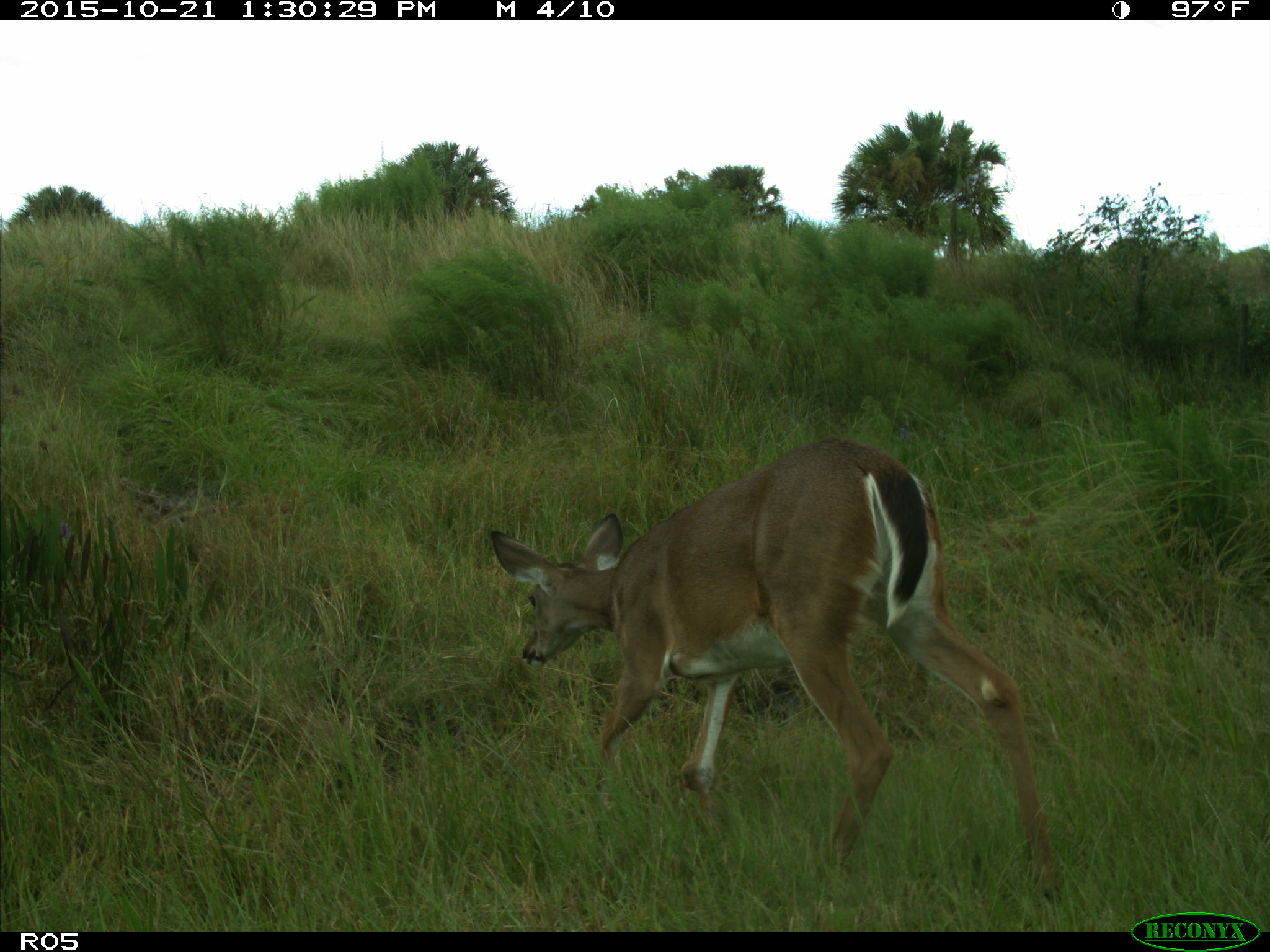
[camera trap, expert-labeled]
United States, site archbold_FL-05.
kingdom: Animalia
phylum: Chordata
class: Mammalia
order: Artiodactyla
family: Cervidae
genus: Odocoileus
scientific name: Odocoileus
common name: deer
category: unidentified deer